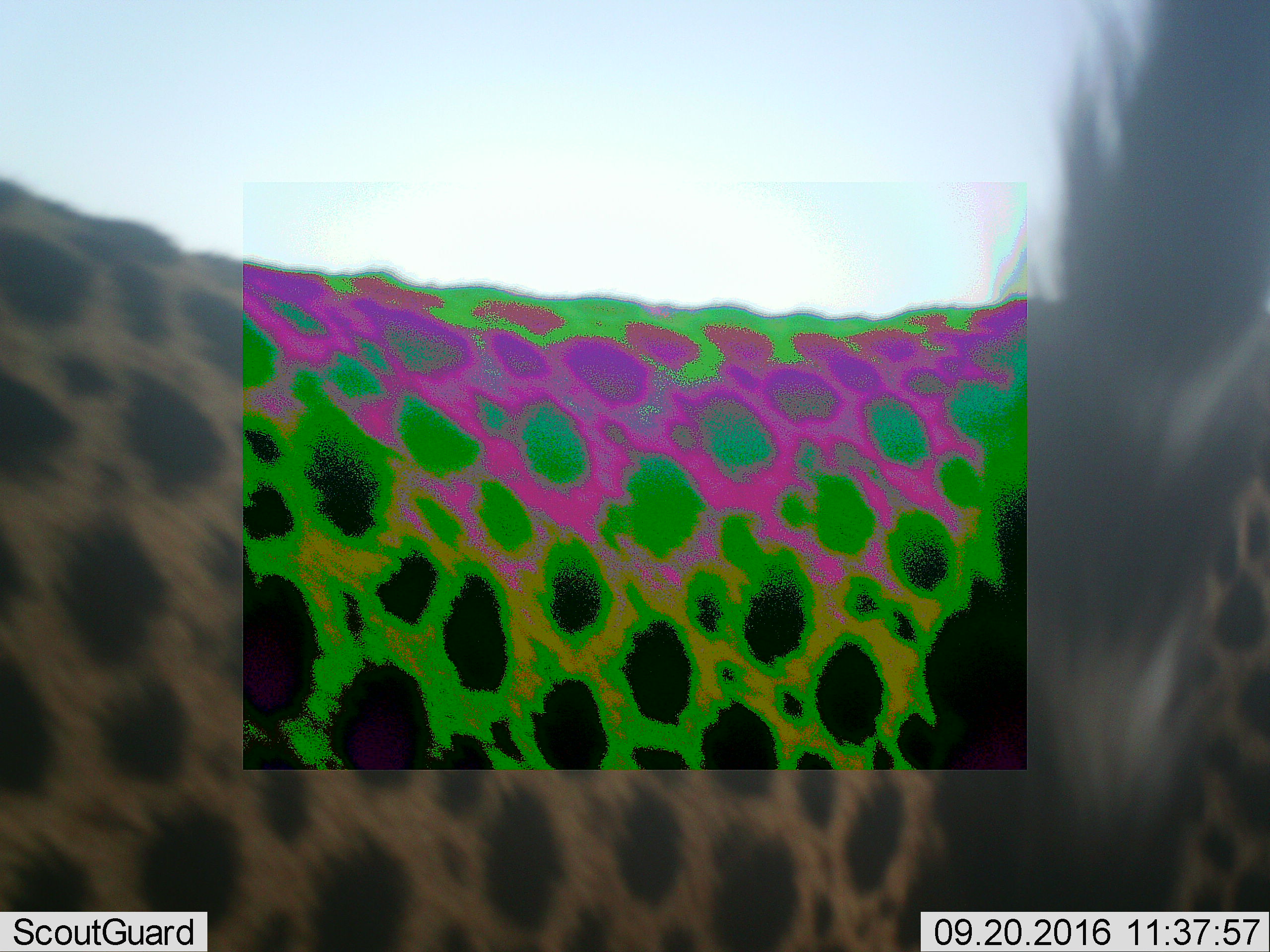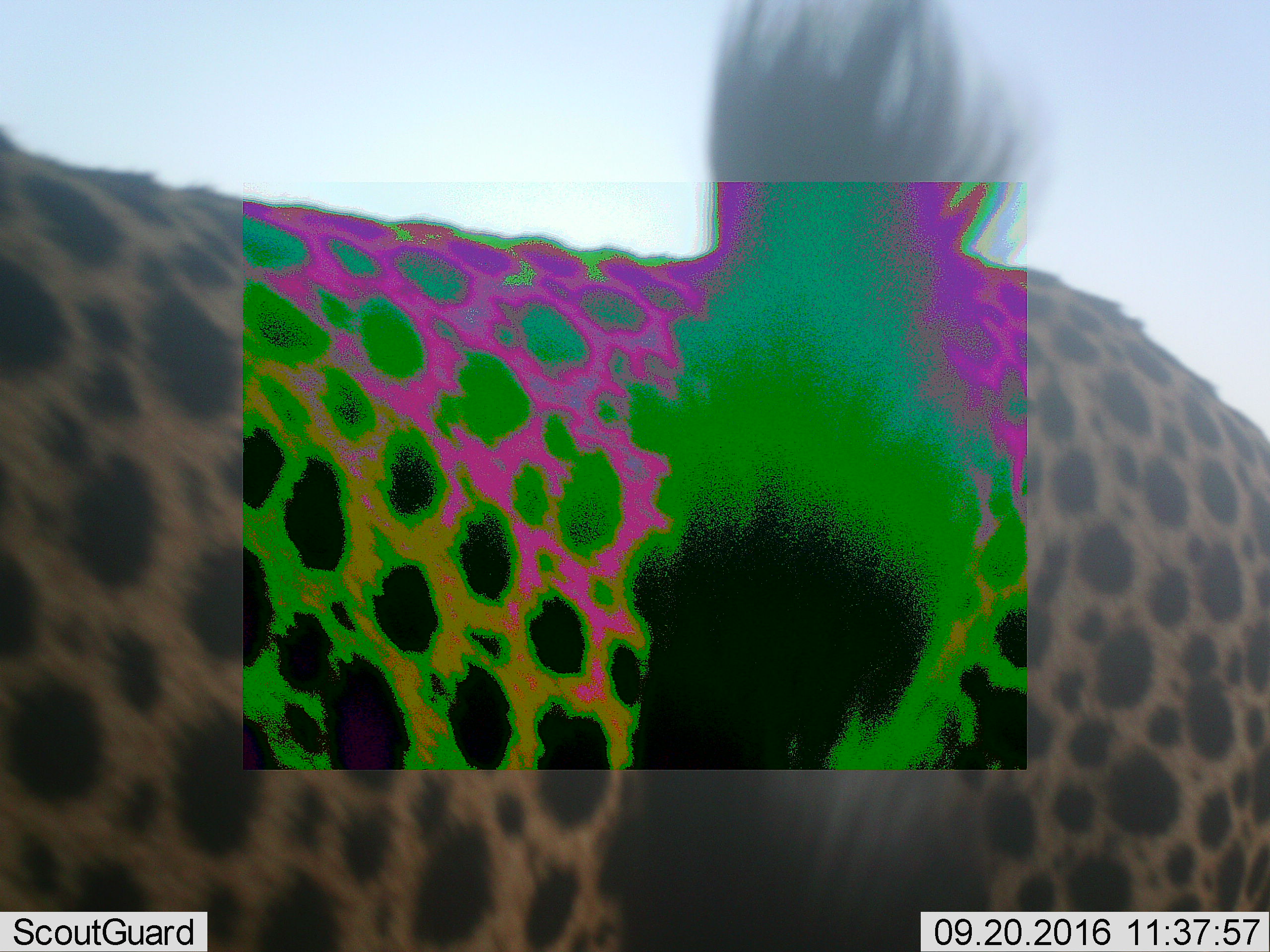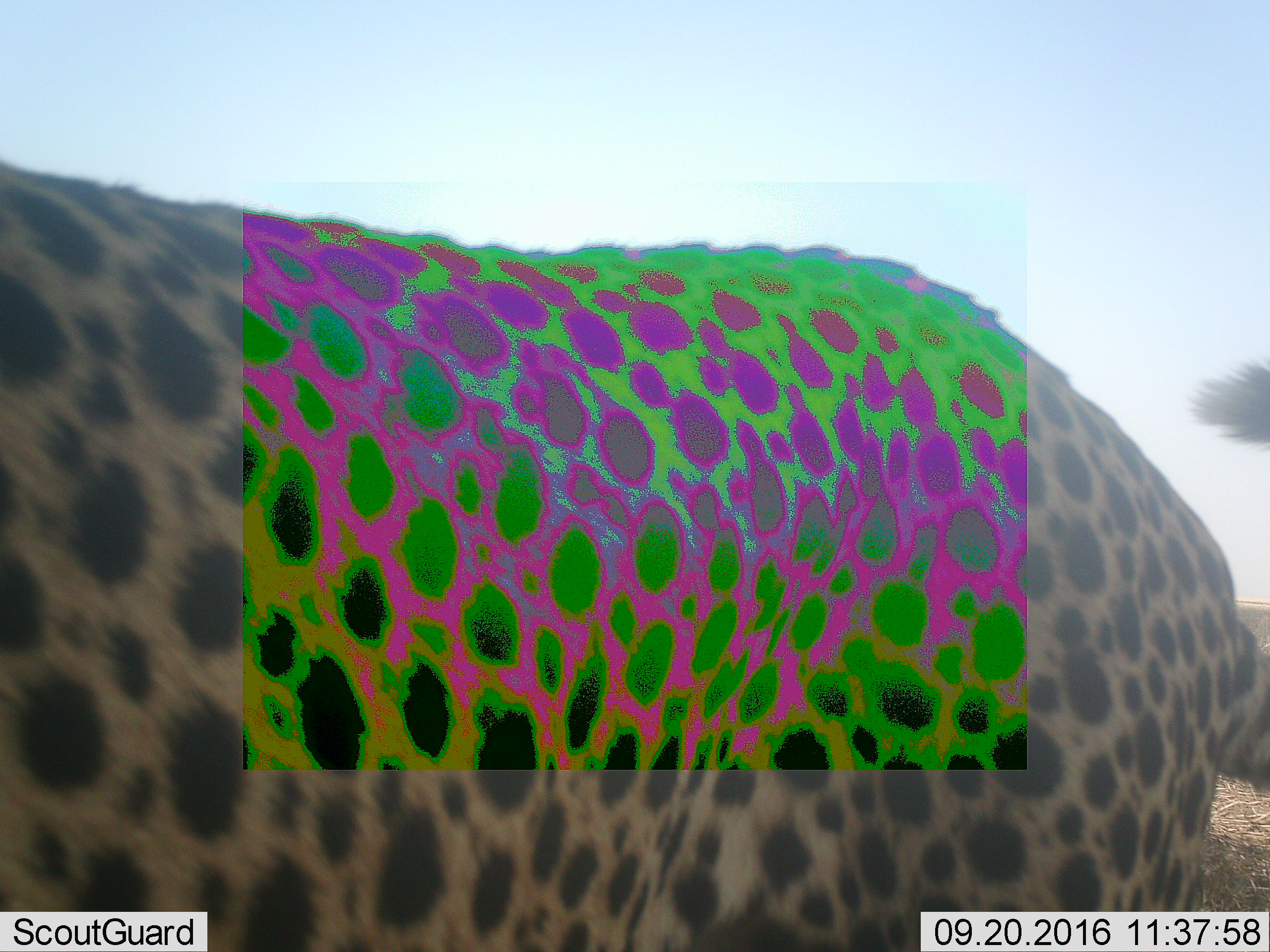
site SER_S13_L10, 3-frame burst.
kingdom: Animalia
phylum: Chordata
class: Mammalia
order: Carnivora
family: Felidae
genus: Acinonyx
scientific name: Acinonyx jubatus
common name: cheetah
Cheetah (Acinonyx jubatus), count 1. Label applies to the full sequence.